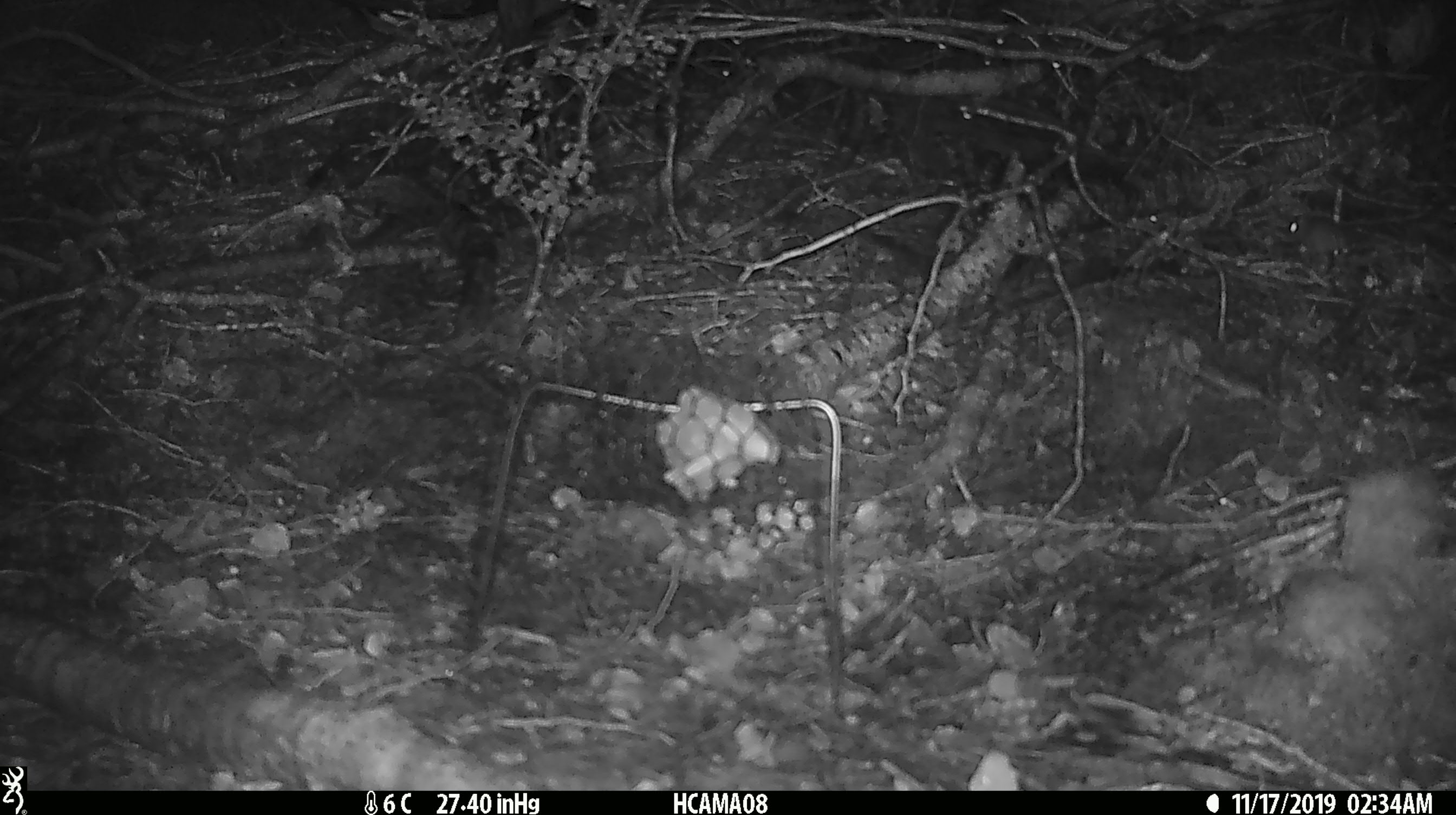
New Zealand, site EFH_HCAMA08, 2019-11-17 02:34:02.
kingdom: Animalia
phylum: Chordata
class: Mammalia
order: Rodentia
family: Muridae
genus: Mus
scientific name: Mus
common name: mouse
Mouse (Mus).